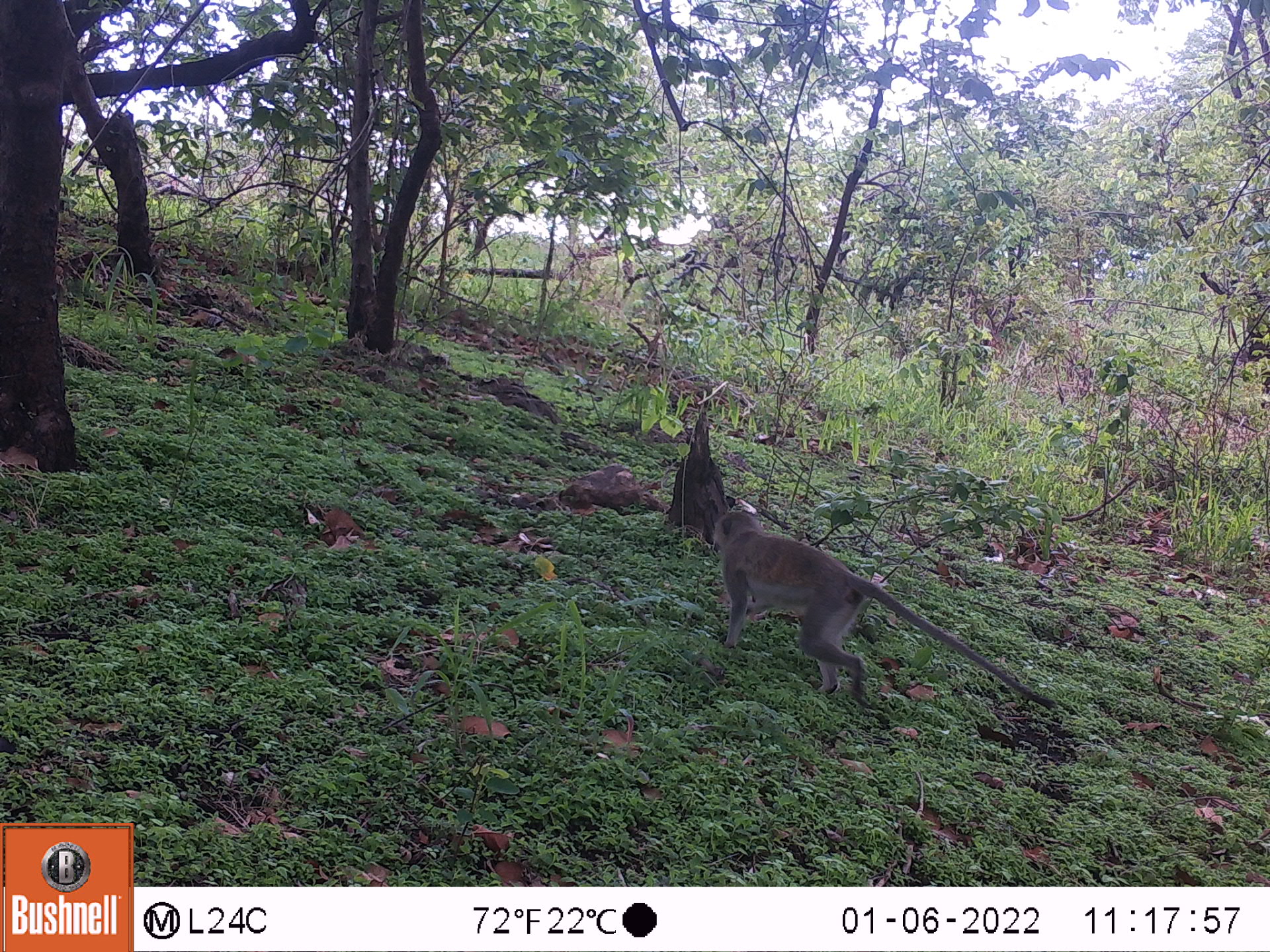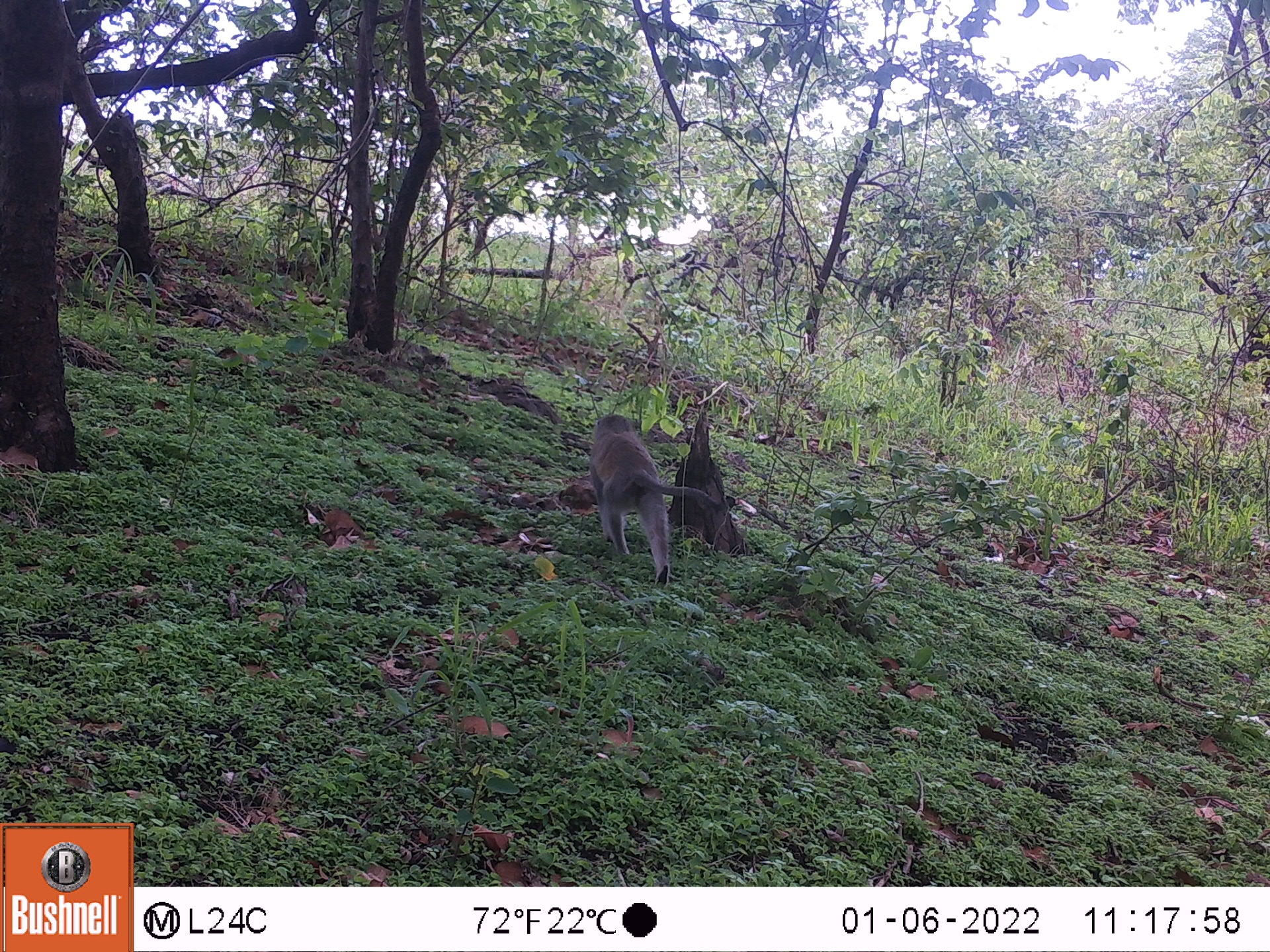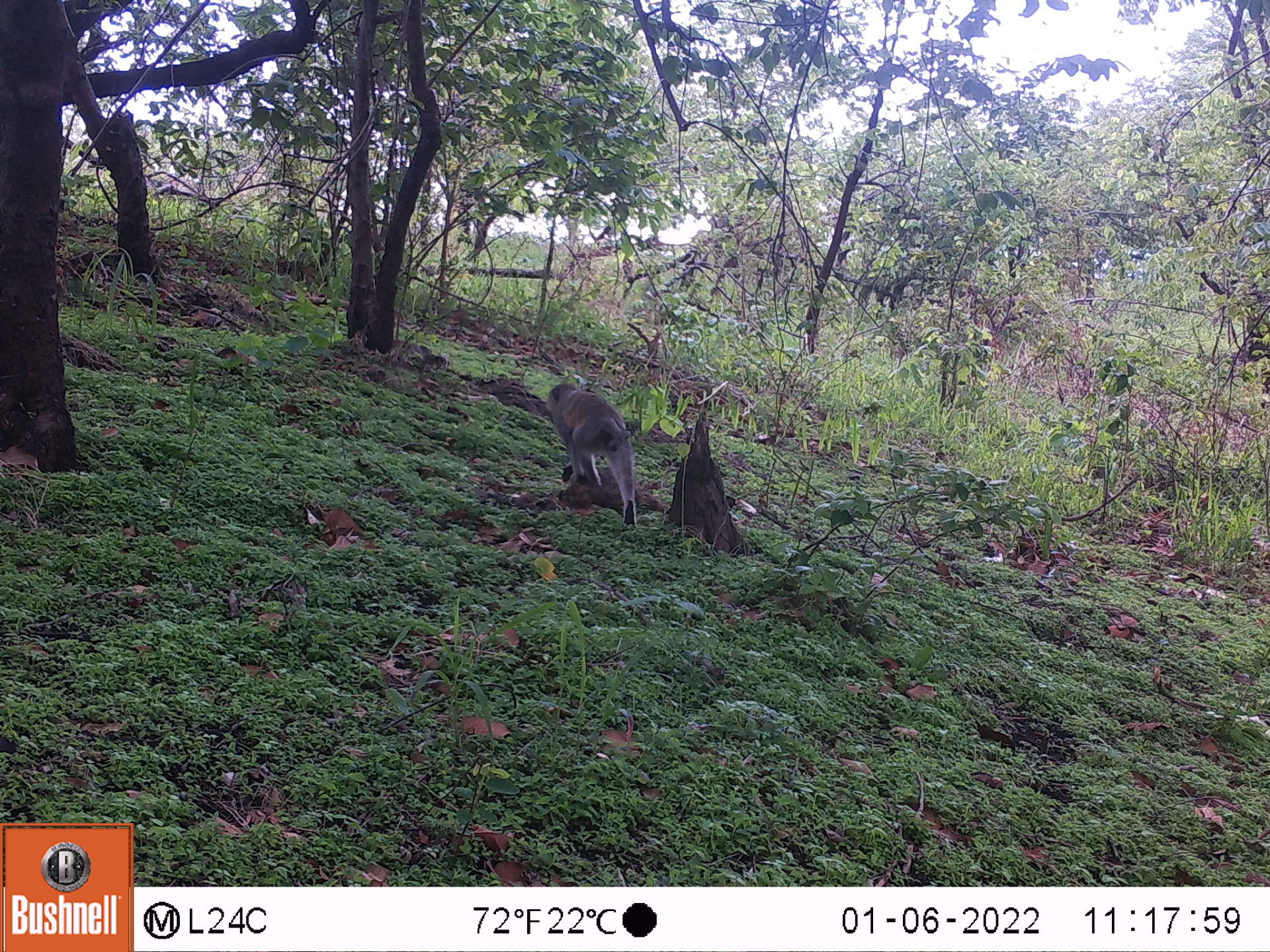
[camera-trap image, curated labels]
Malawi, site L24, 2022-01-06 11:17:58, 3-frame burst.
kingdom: Animalia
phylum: Chordata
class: Mammalia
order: Primates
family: Cercopithecidae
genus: Chlorocebus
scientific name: Chlorocebus pygerythrus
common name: vervet monkey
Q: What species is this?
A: Vervet monkey (Chlorocebus pygerythrus).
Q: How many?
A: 1.